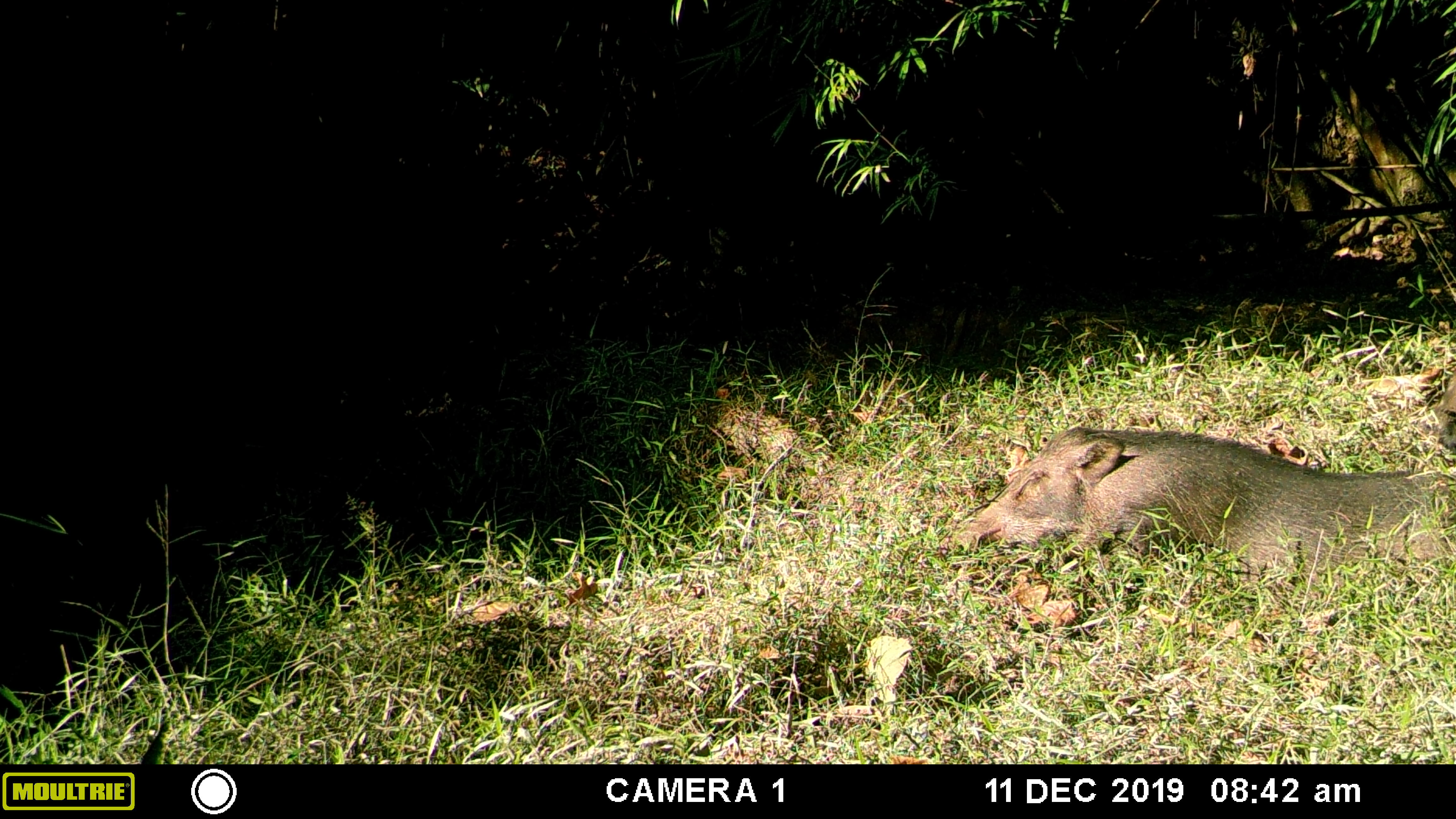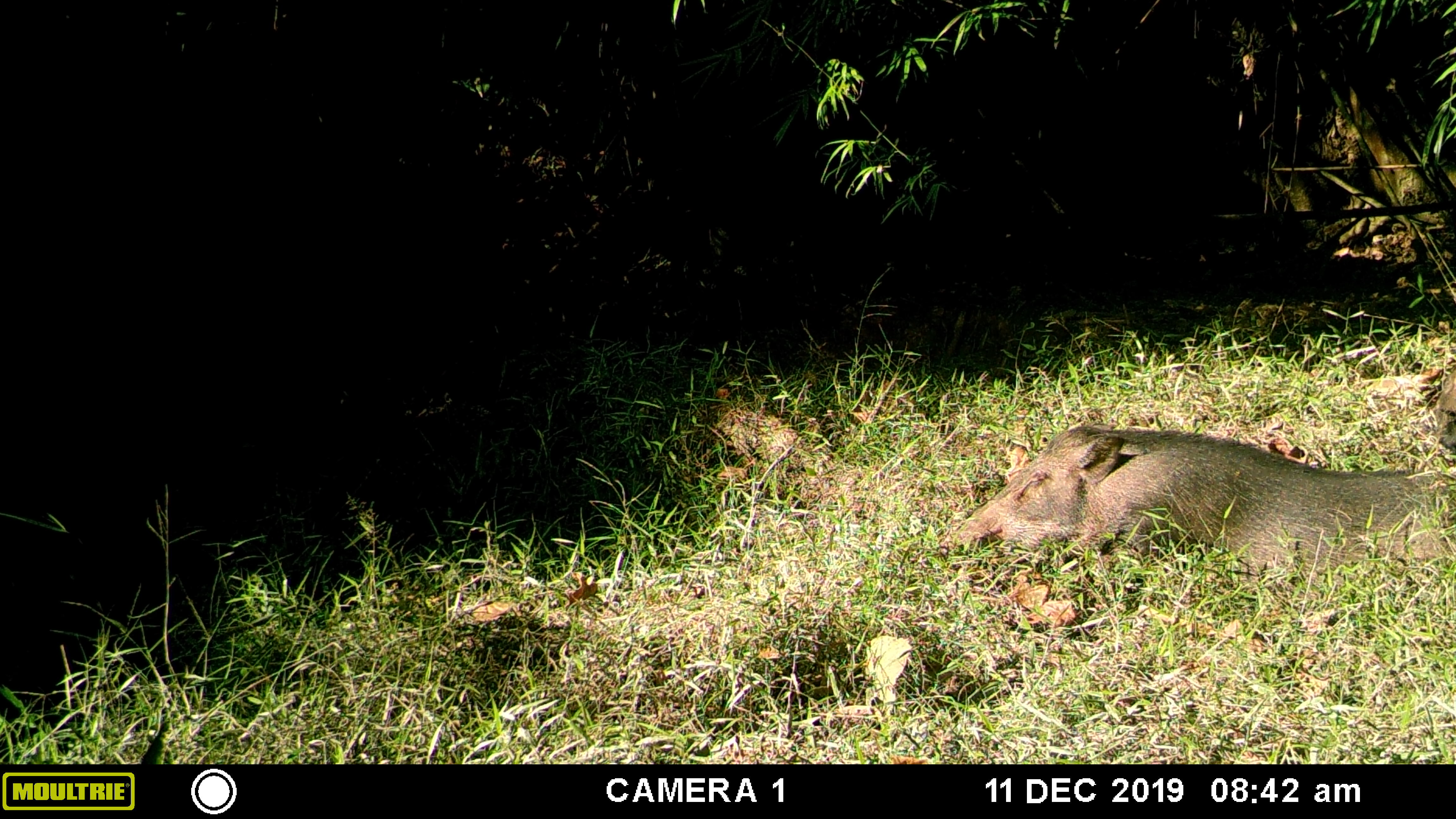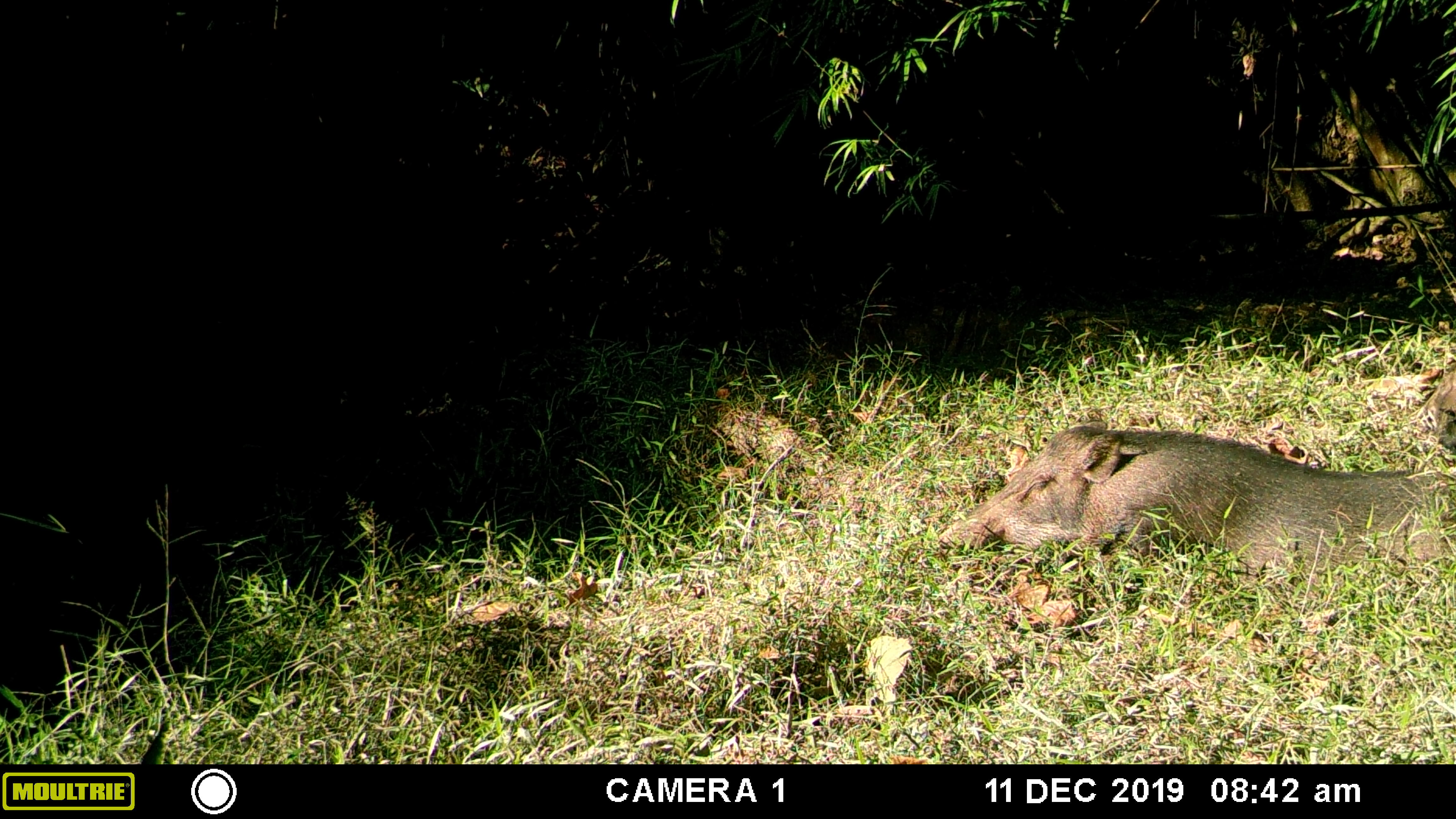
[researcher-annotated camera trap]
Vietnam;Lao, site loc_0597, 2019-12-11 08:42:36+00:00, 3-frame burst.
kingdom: Animalia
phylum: Chordata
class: Mammalia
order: Artiodactyla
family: Suidae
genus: Sus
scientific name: Sus scrofa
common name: eurasian wild pig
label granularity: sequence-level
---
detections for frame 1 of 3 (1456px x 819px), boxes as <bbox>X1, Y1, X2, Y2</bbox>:
eurasian wild pig: <bbox>951, 425, 1456, 585</bbox>; <bbox>1430, 372, 1456, 449</bbox>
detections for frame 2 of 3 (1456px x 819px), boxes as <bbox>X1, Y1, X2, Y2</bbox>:
eurasian wild pig: <bbox>934, 425, 1456, 585</bbox>; <bbox>1430, 372, 1456, 449</bbox>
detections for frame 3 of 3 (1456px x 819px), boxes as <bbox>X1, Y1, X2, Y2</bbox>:
eurasian wild pig: <bbox>934, 425, 1456, 585</bbox>; <bbox>1430, 372, 1456, 449</bbox>